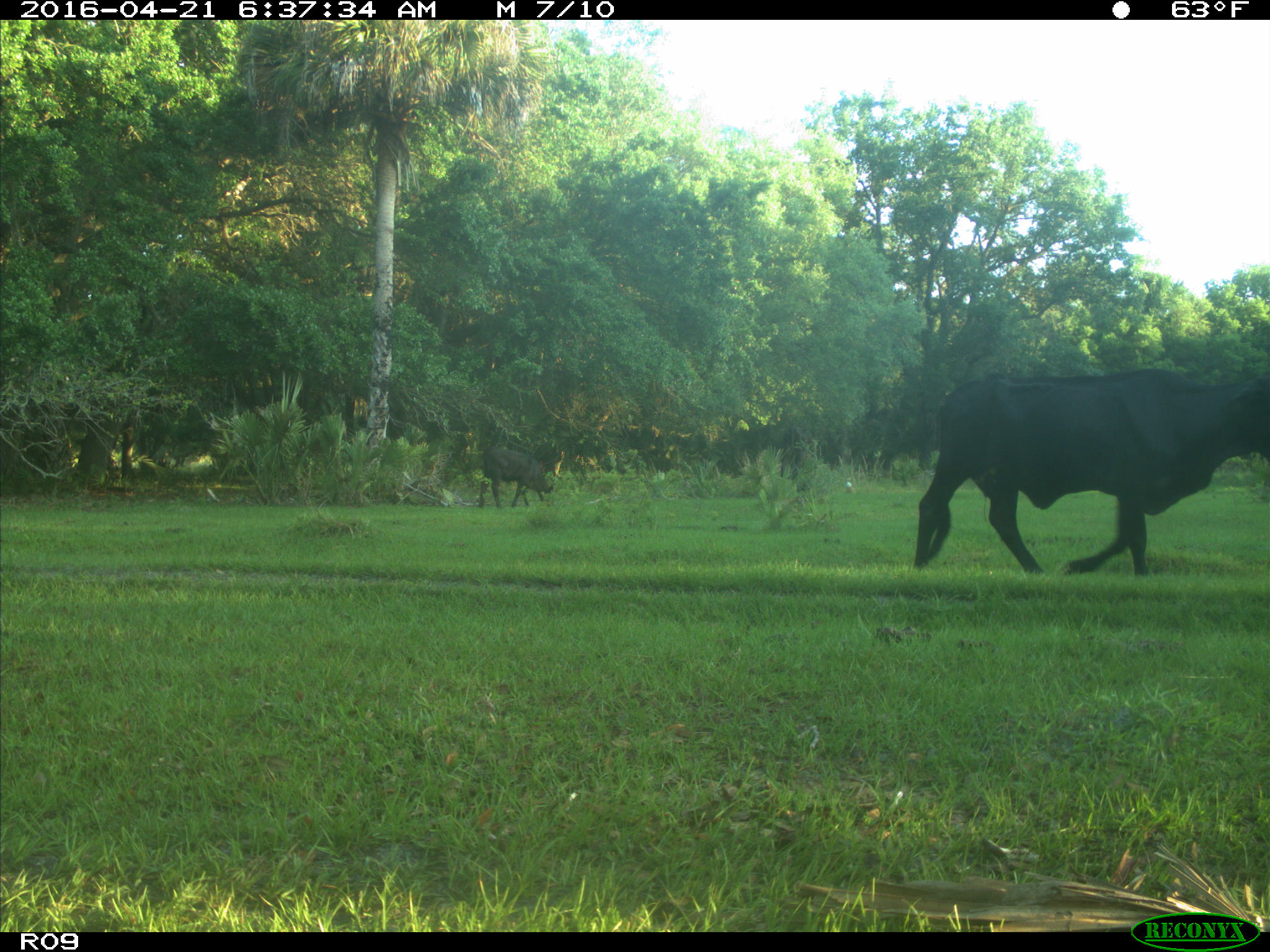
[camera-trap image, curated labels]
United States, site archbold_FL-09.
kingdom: Animalia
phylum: Chordata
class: Mammalia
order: Artiodactyla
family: Bovidae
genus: Bos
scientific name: Bos taurus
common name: domestic cow